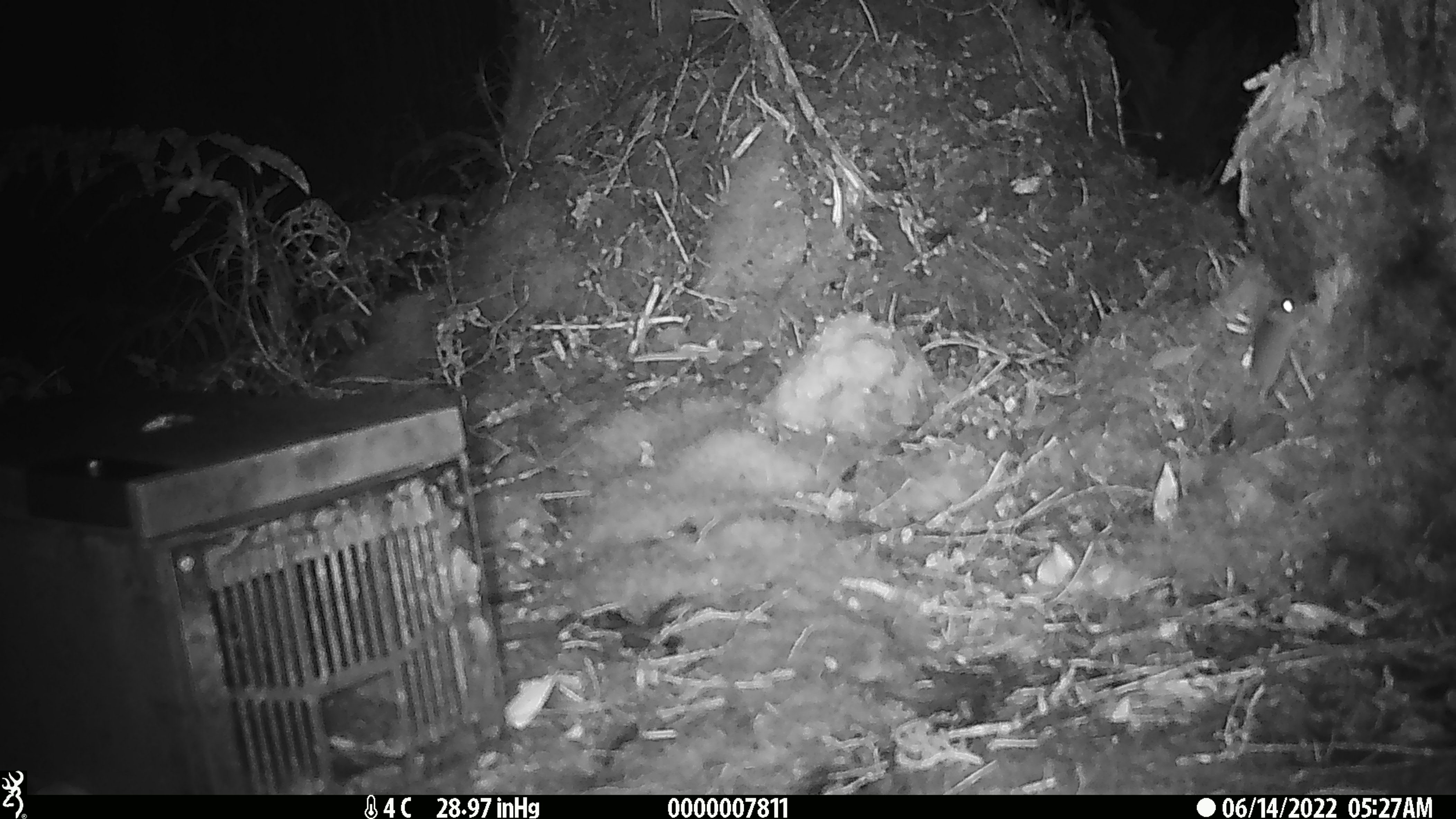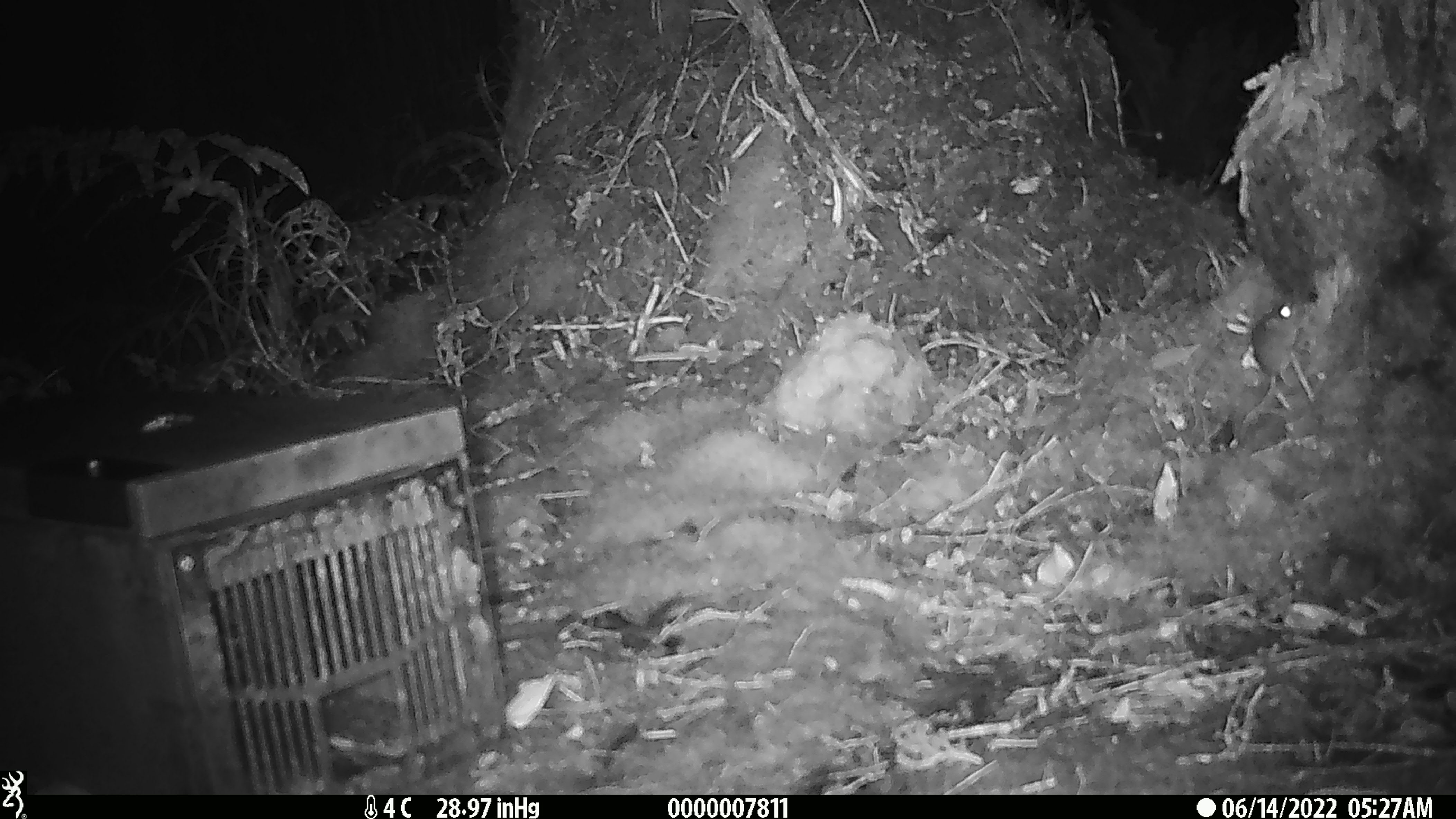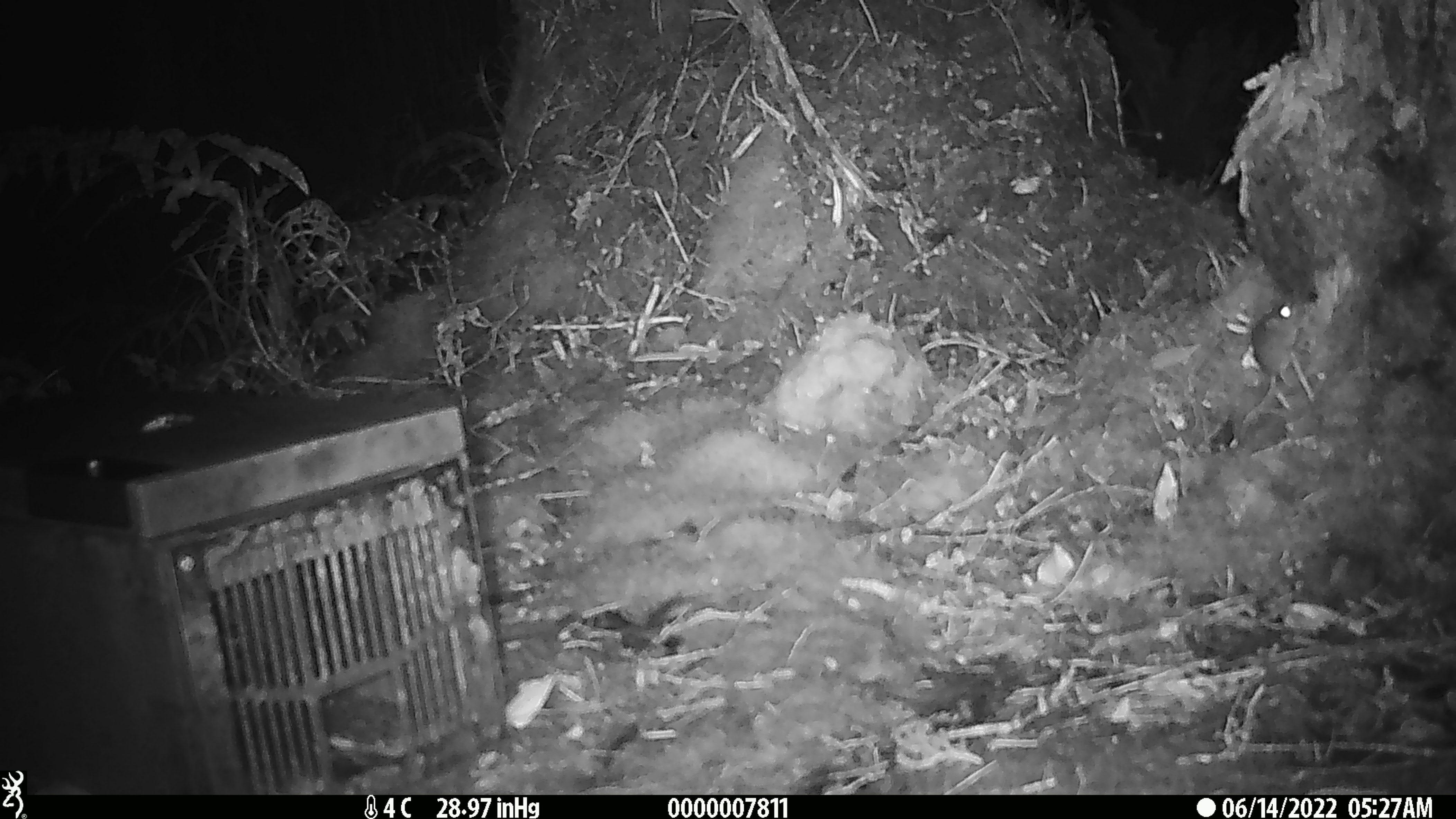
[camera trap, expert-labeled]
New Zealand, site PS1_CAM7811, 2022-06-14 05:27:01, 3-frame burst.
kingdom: Animalia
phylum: Chordata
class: Mammalia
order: Rodentia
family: Muridae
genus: Mus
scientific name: Mus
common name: mouse